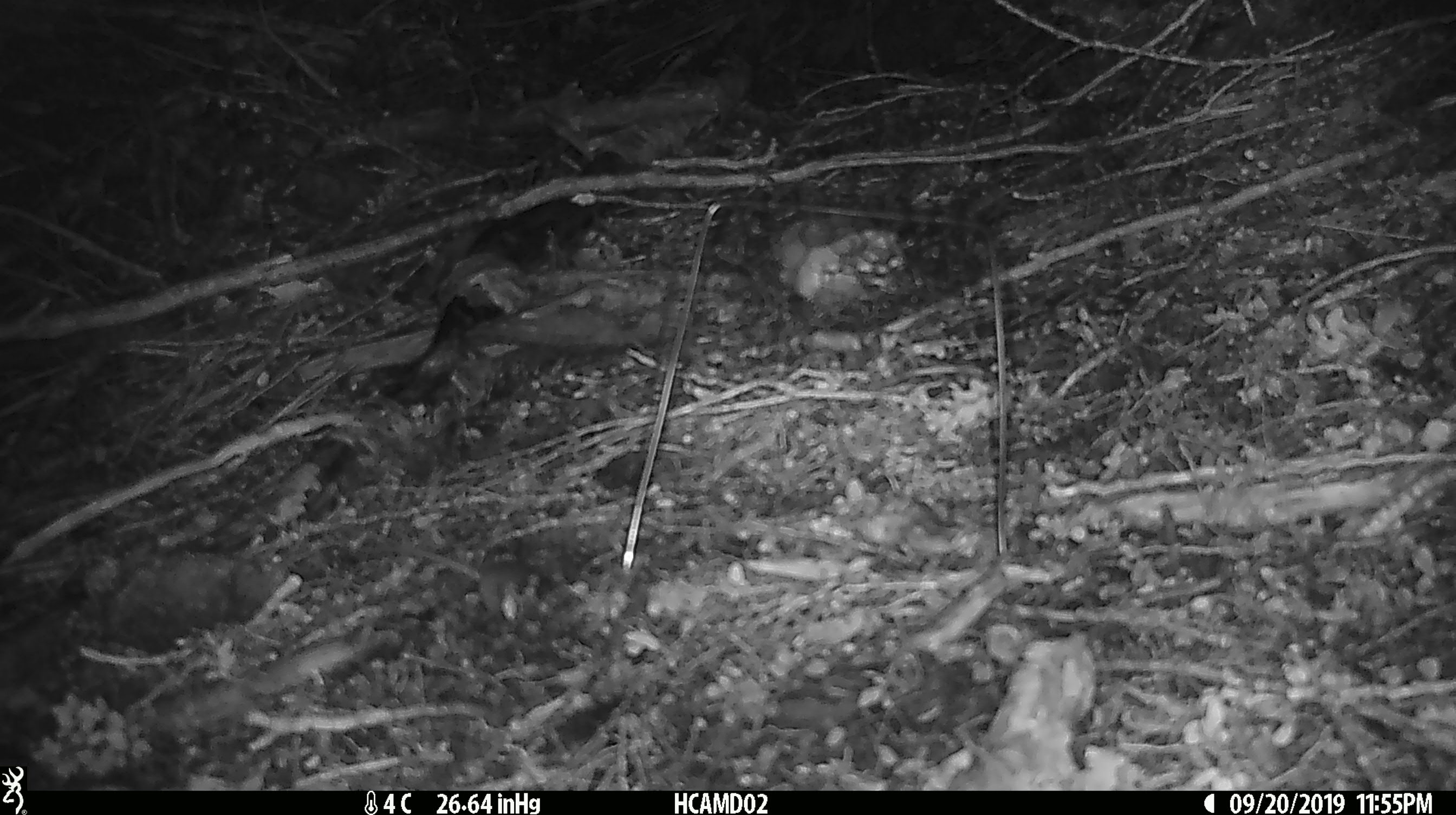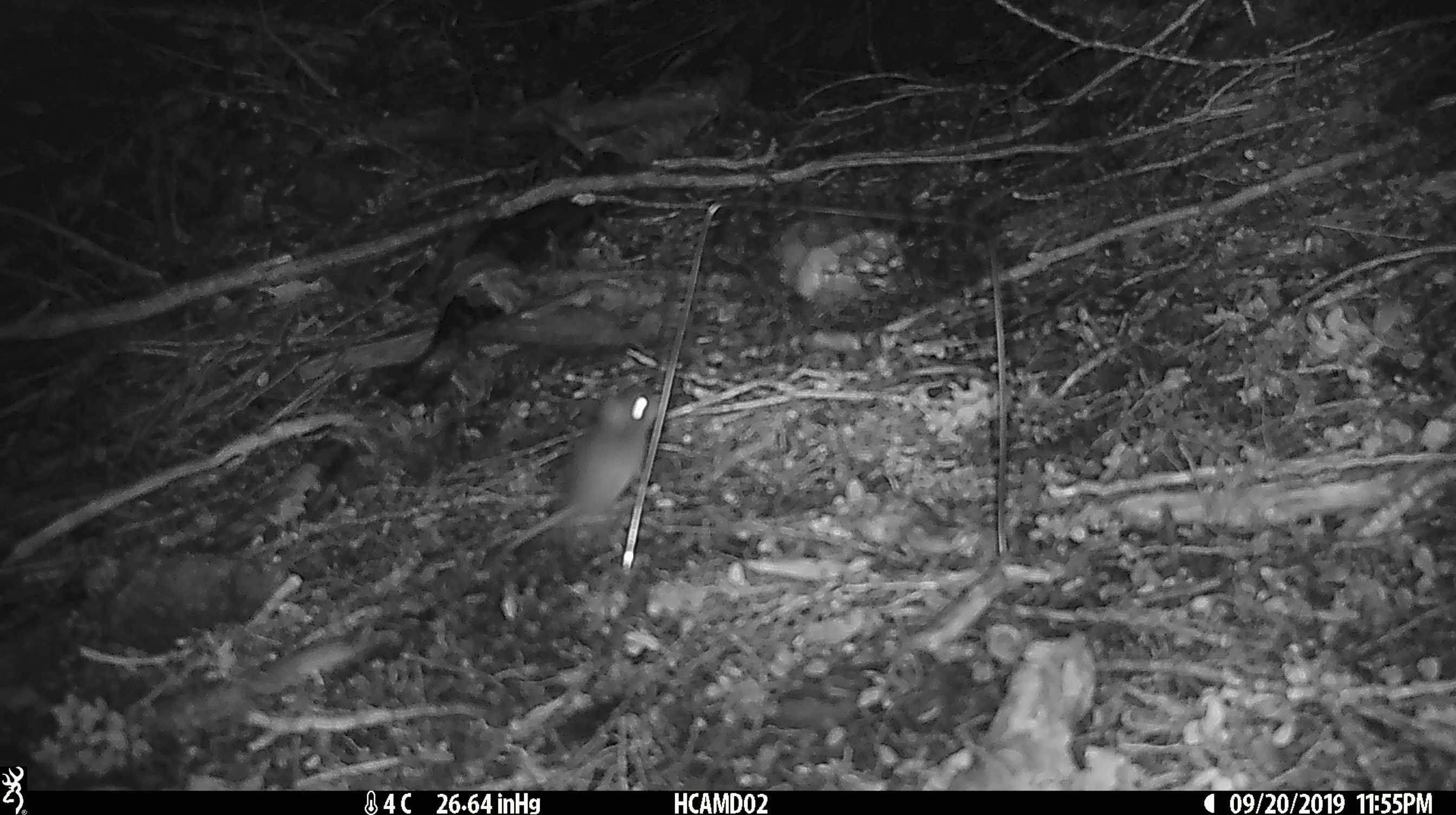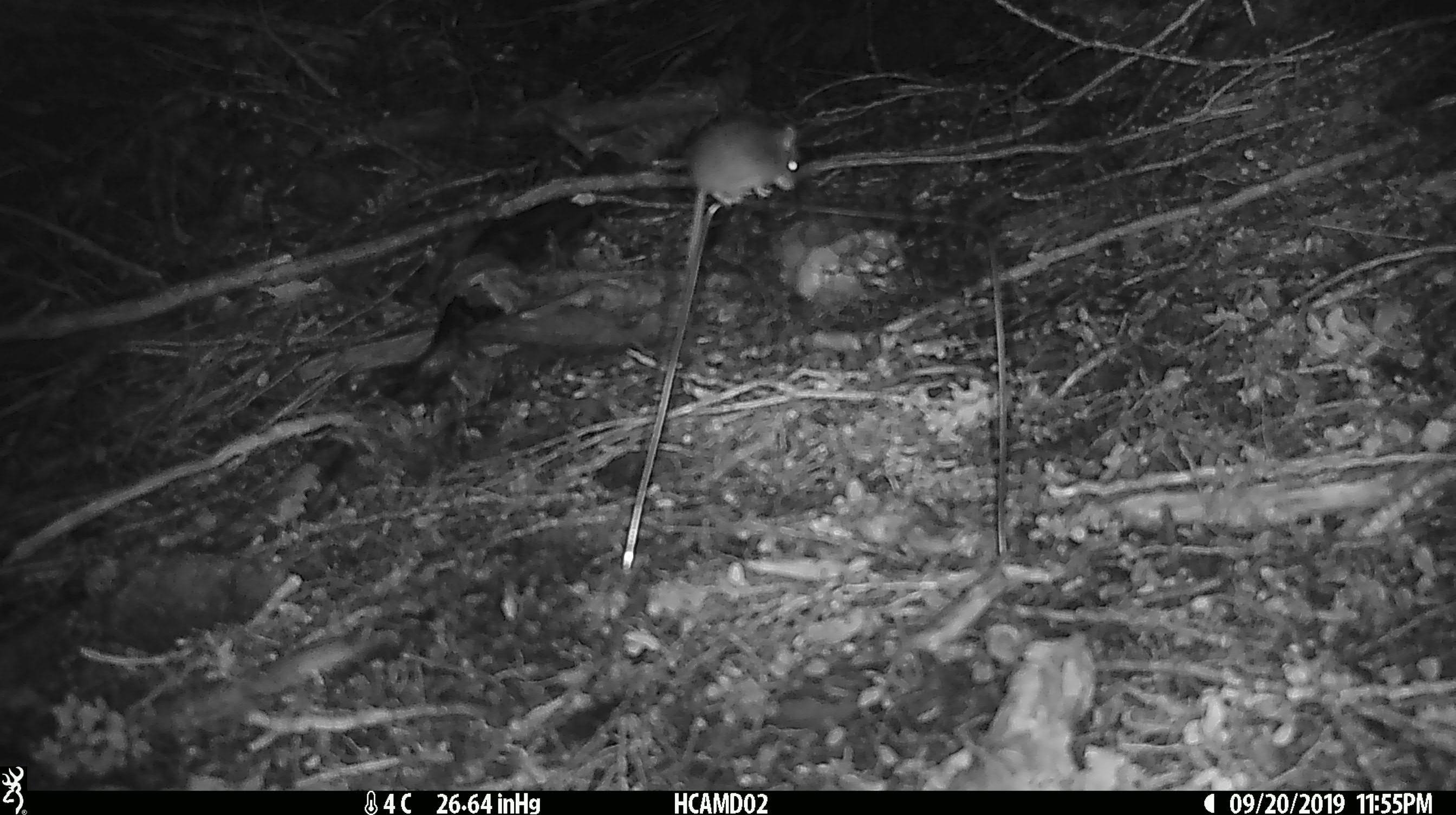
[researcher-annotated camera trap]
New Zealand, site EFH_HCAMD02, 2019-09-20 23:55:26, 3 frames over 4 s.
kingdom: Animalia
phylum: Chordata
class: Mammalia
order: Rodentia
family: Muridae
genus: Mus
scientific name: Mus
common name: mouse